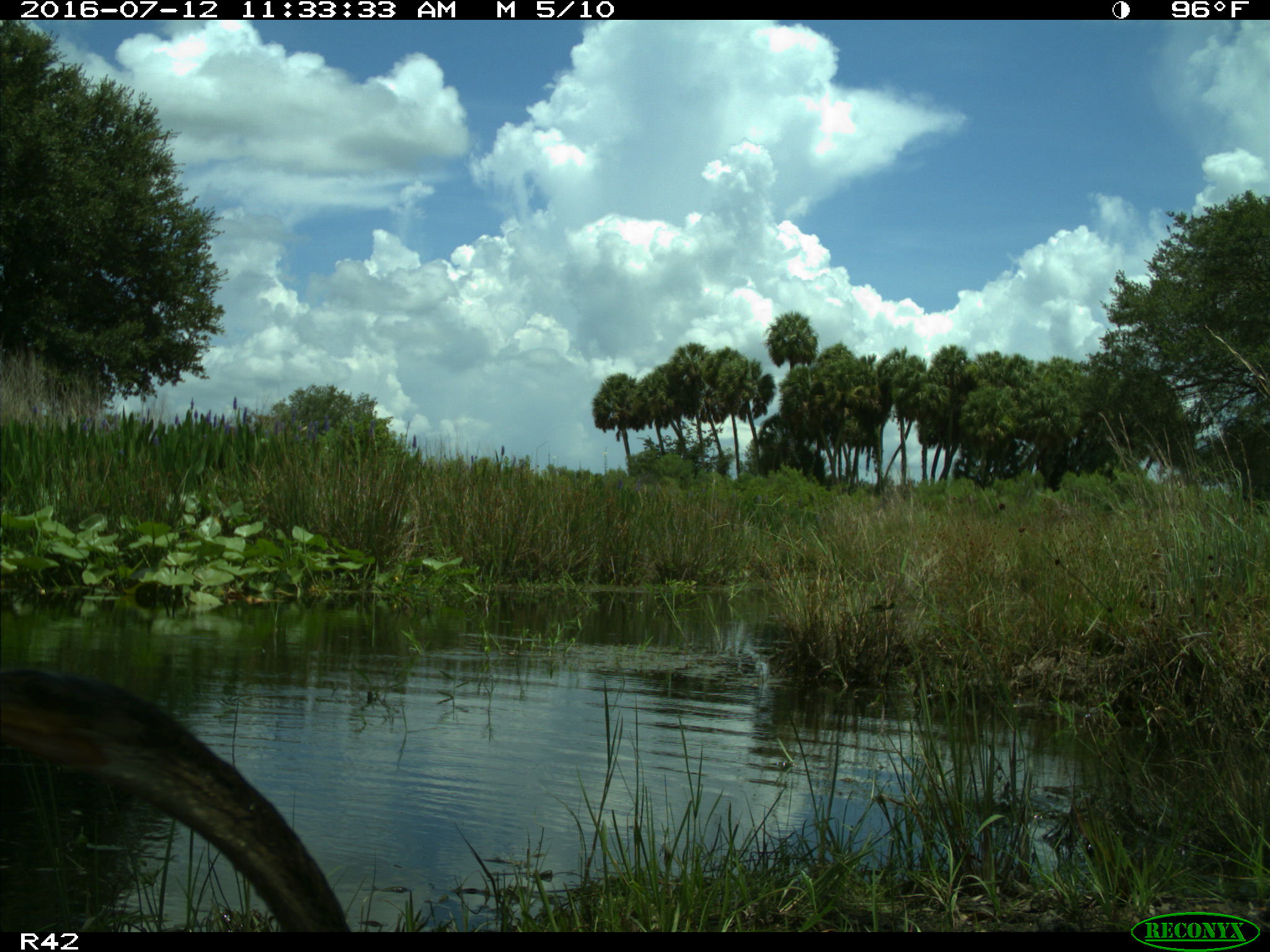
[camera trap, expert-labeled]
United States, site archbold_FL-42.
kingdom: Animalia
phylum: Chordata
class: Aves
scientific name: Aves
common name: birds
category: unidentified bird